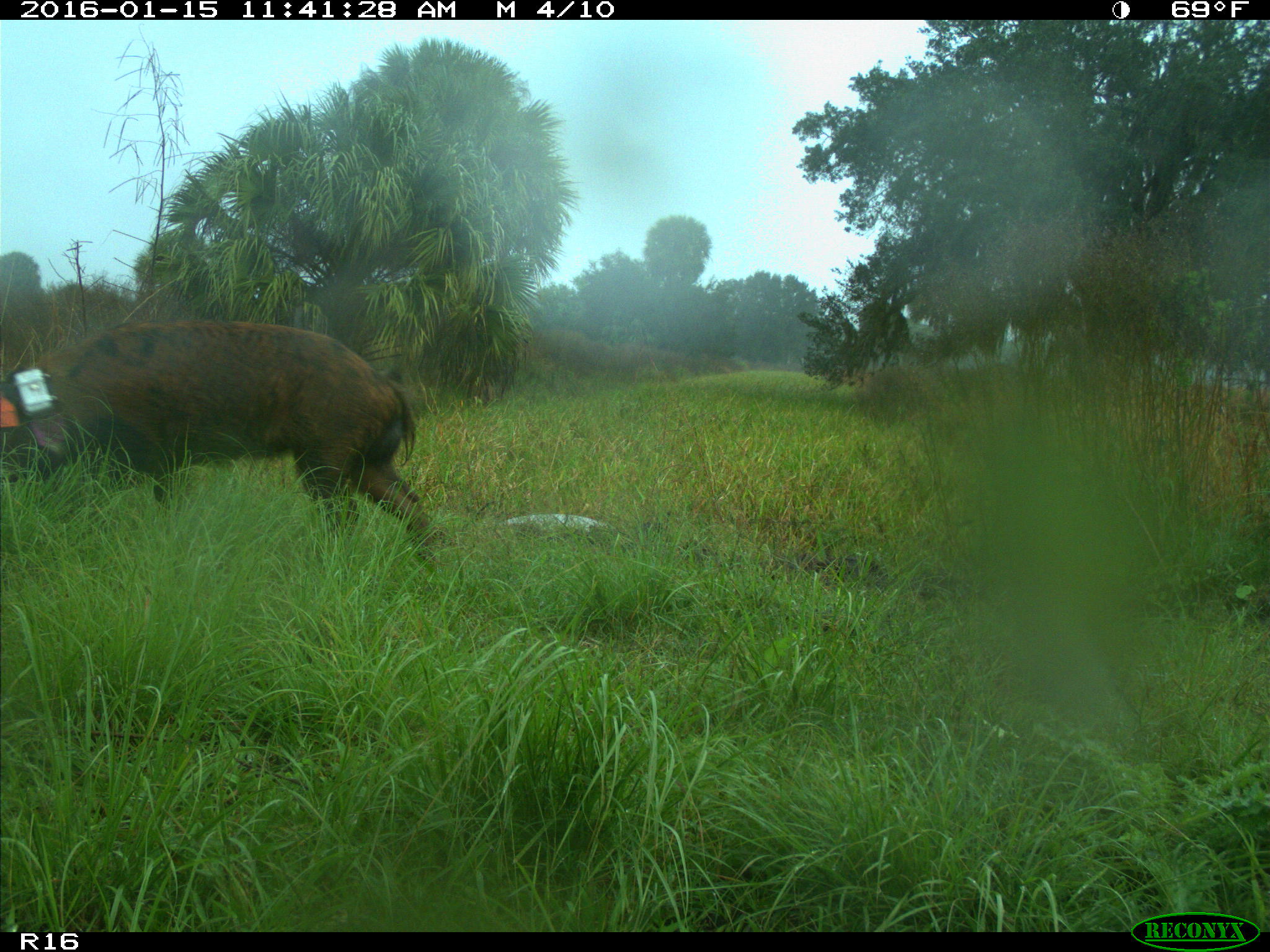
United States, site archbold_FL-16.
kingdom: Animalia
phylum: Chordata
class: Mammalia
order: Artiodactyla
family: Suidae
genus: Sus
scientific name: Sus scrofa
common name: wild boar